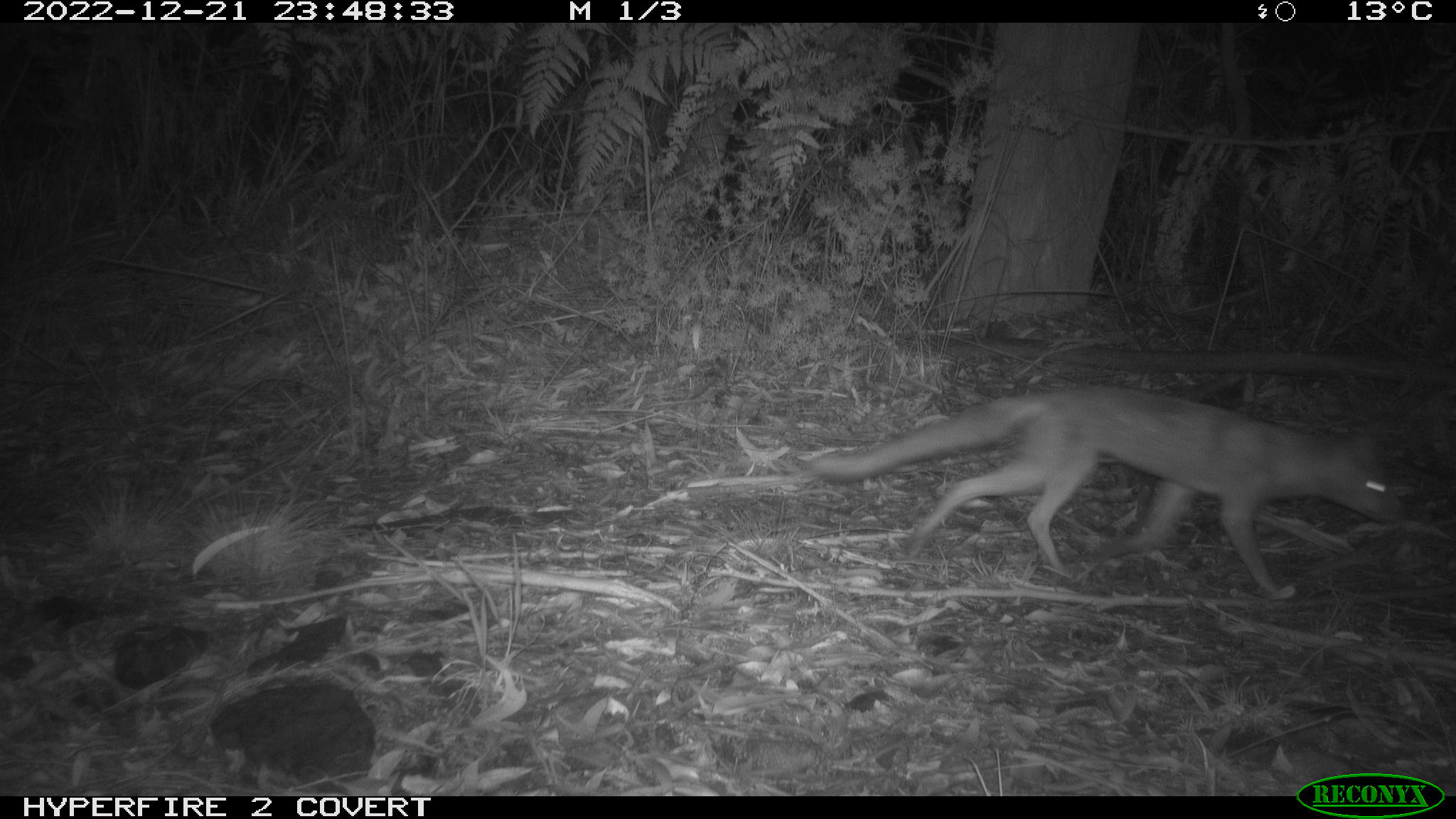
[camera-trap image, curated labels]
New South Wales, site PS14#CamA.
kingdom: Animalia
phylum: Chordata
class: Mammalia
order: Carnivora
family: Canidae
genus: Vulpes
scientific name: Vulpes vulpes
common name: red fox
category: fox